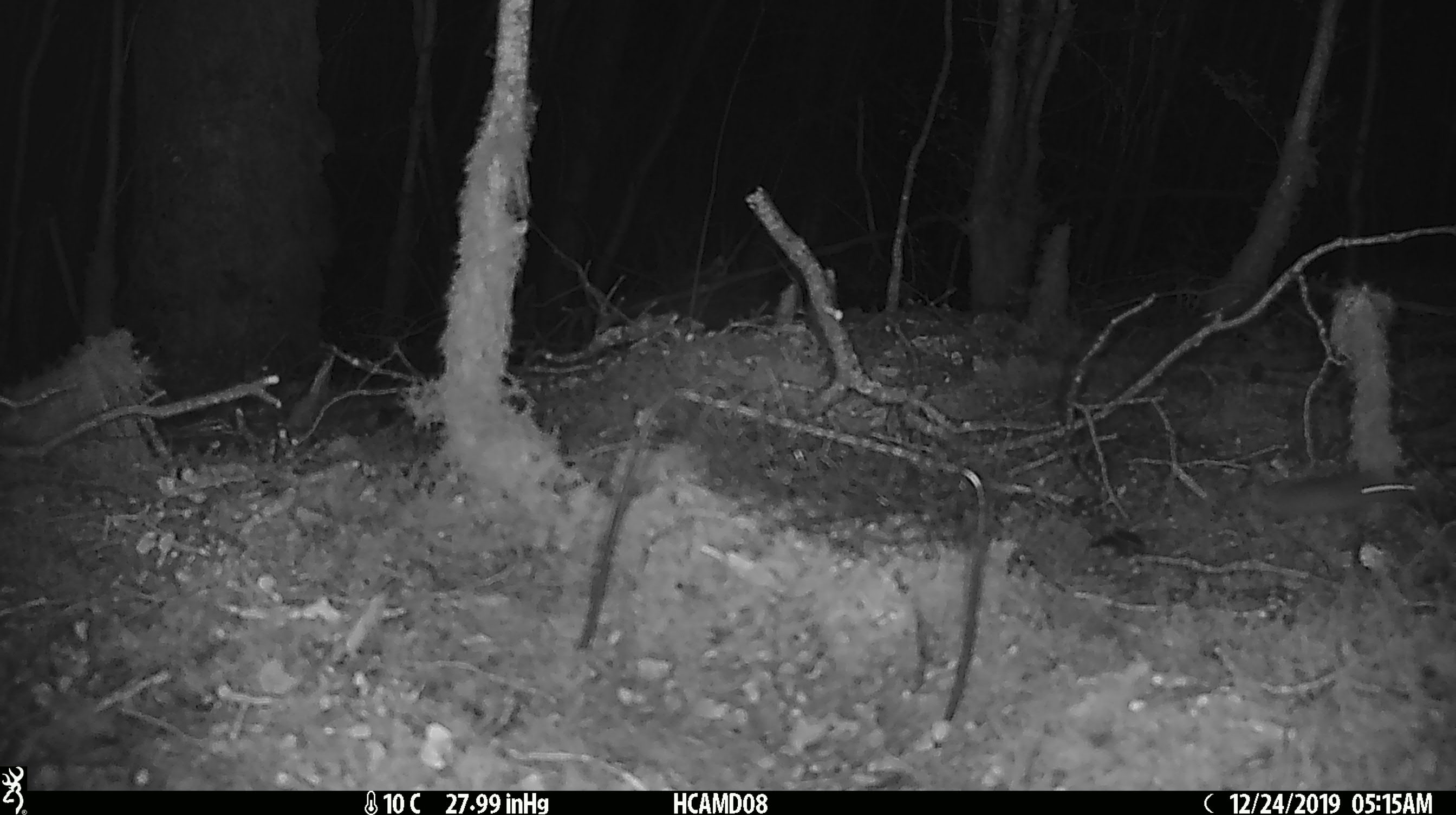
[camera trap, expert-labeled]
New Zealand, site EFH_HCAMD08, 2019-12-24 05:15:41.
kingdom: Animalia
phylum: Chordata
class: Mammalia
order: Rodentia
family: Muridae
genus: Mus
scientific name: Mus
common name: mouse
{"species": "mouse (Mus)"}